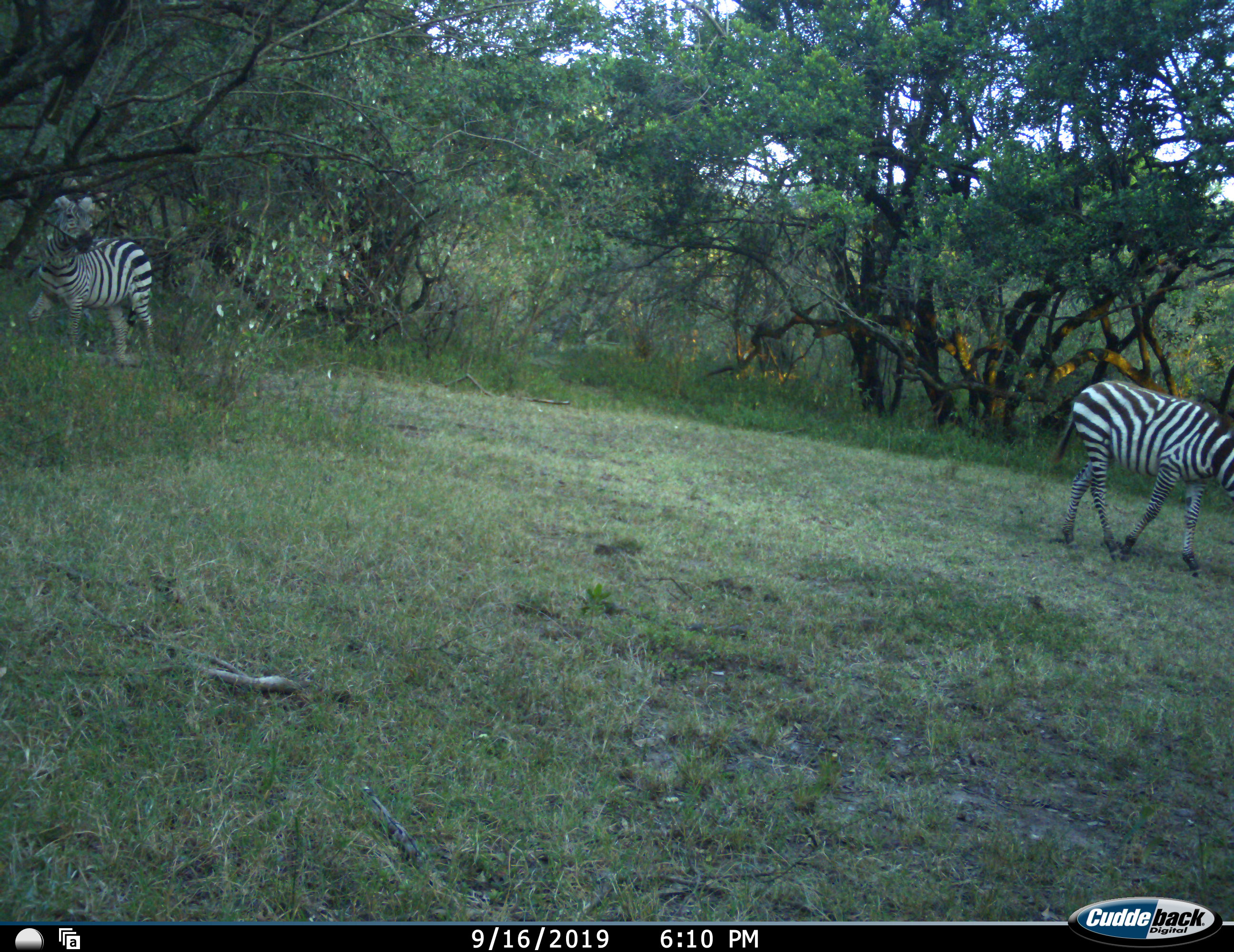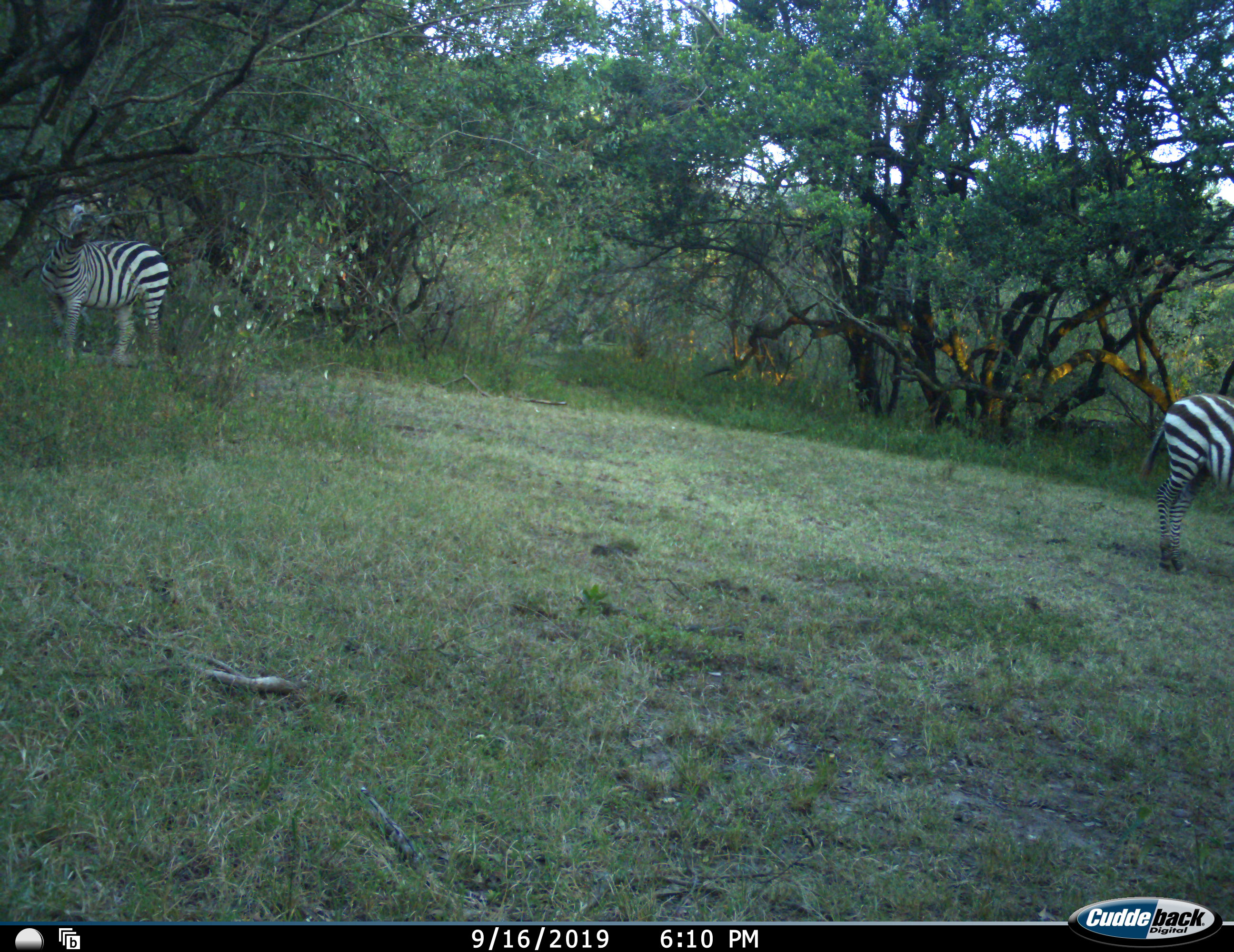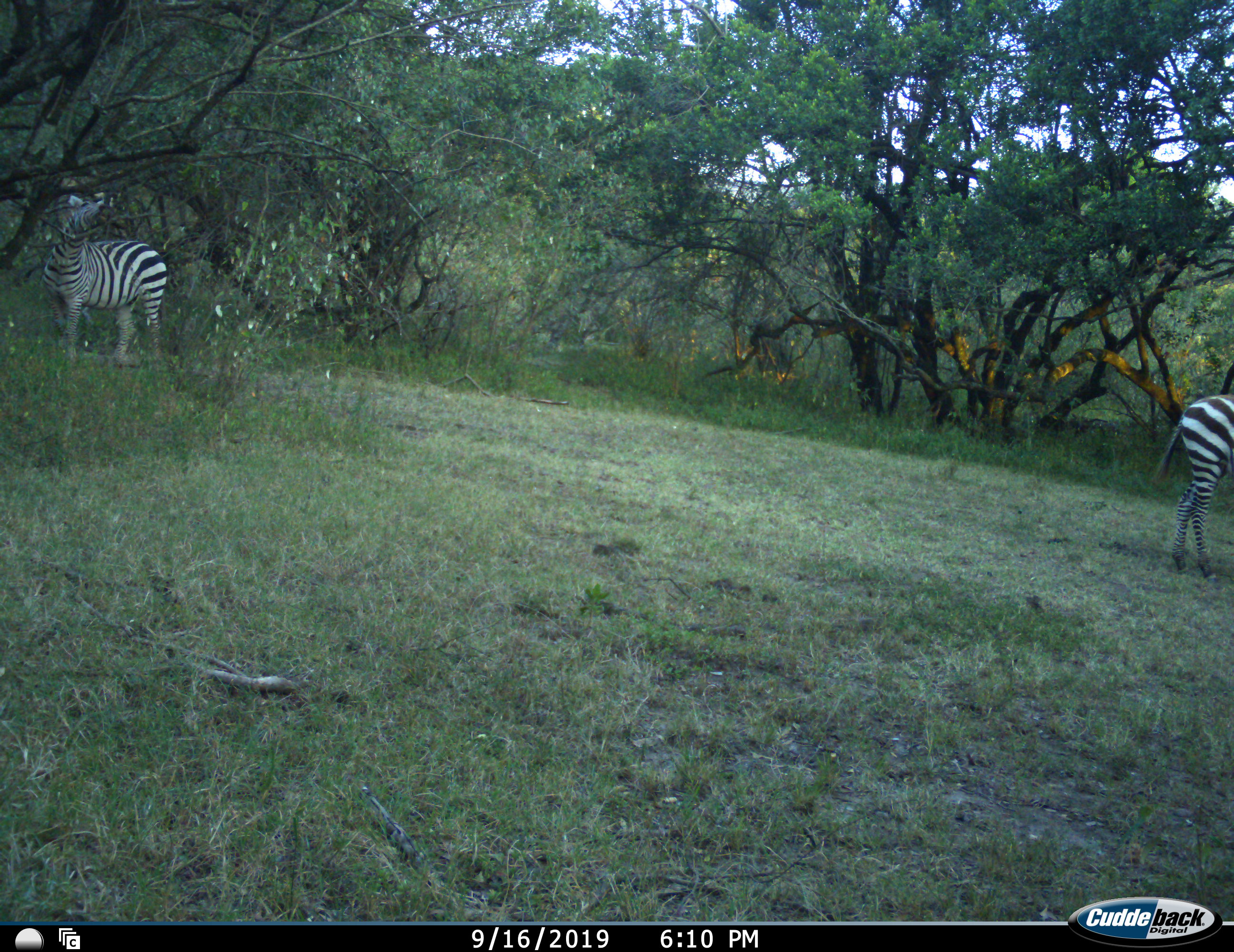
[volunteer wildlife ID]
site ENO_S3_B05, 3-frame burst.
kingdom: Animalia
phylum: Chordata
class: Mammalia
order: Perissodactyla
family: Equidae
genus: Equus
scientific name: Equus quagga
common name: plains zebra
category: zebraplains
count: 2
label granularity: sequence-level